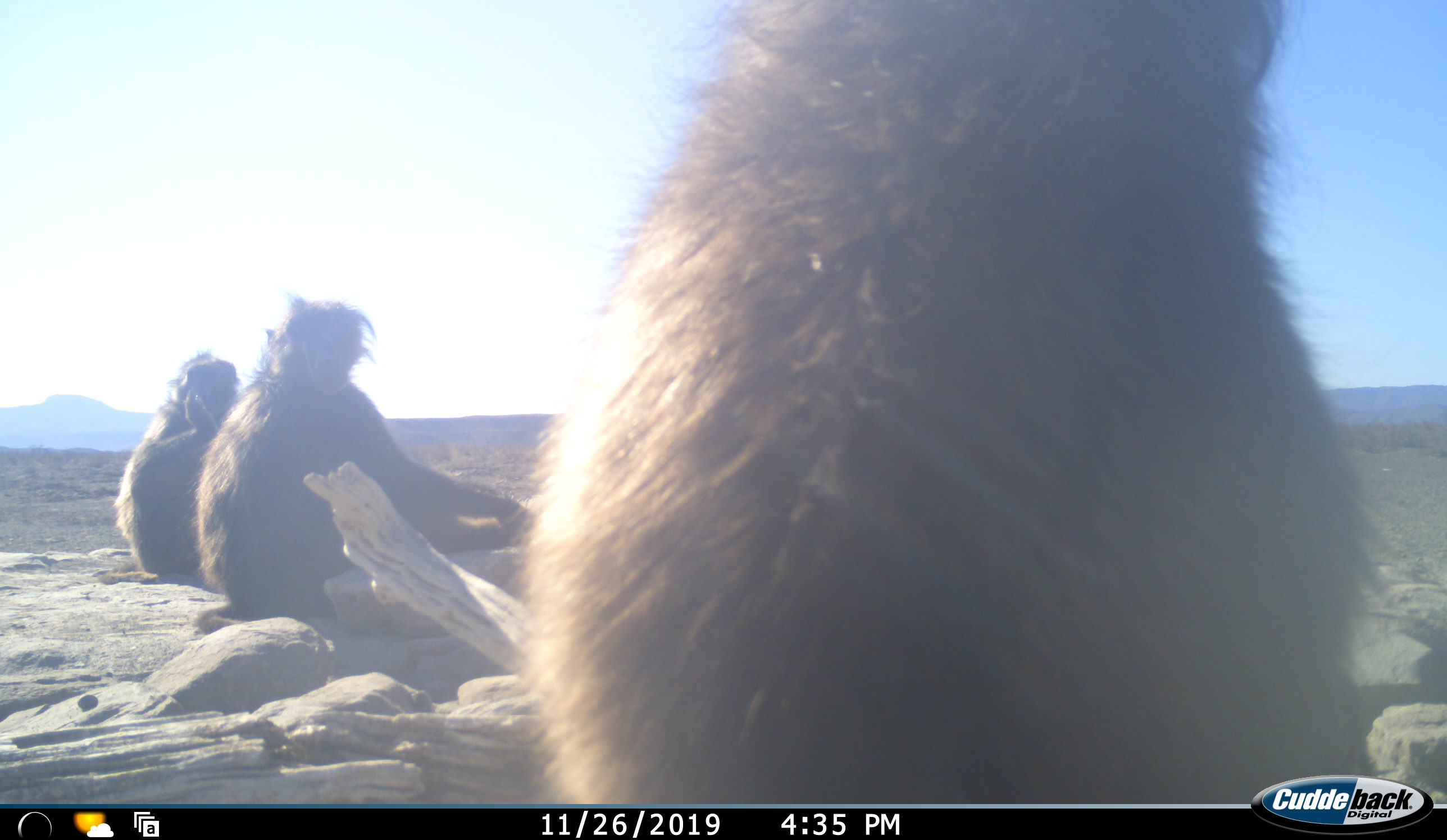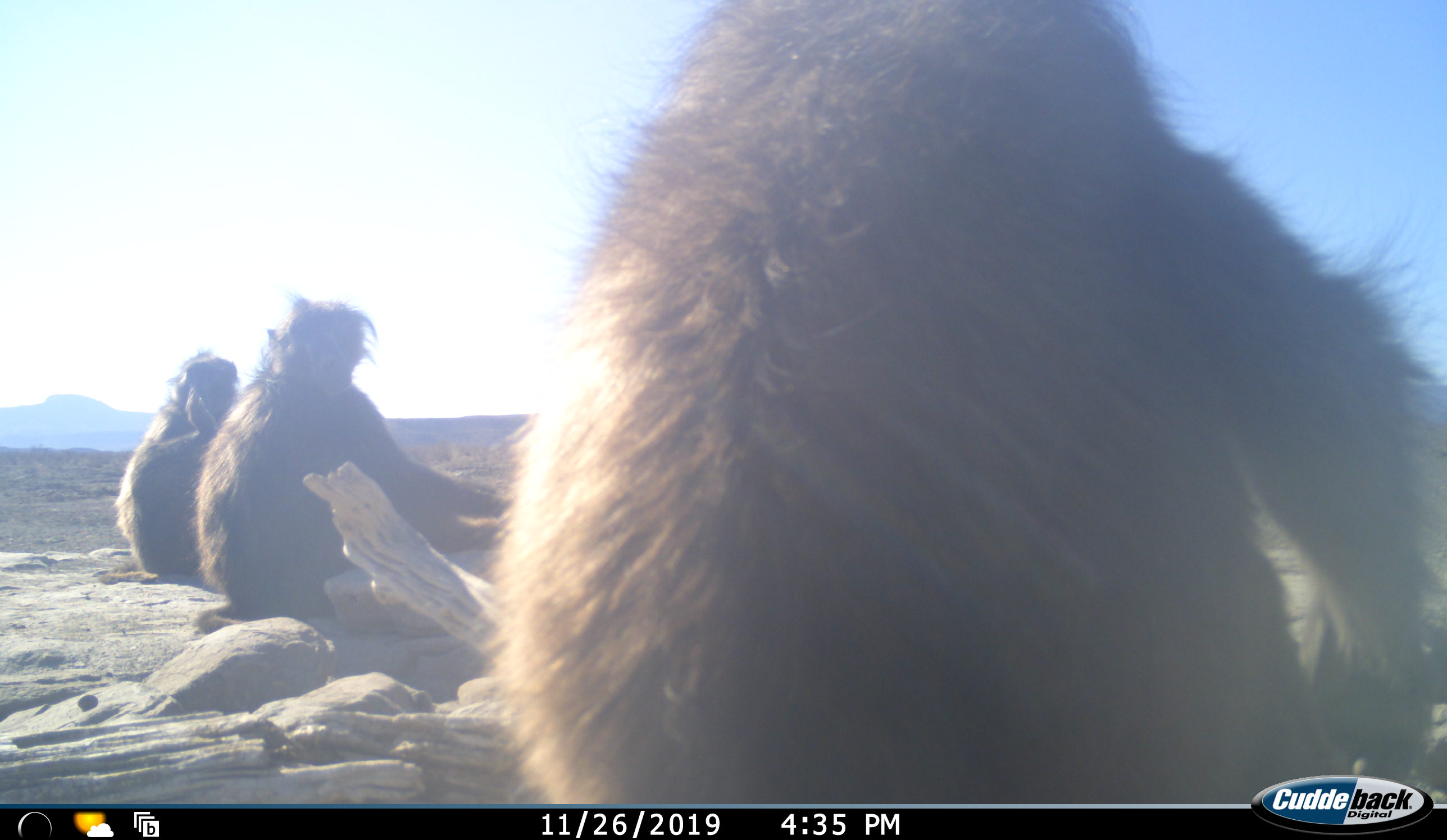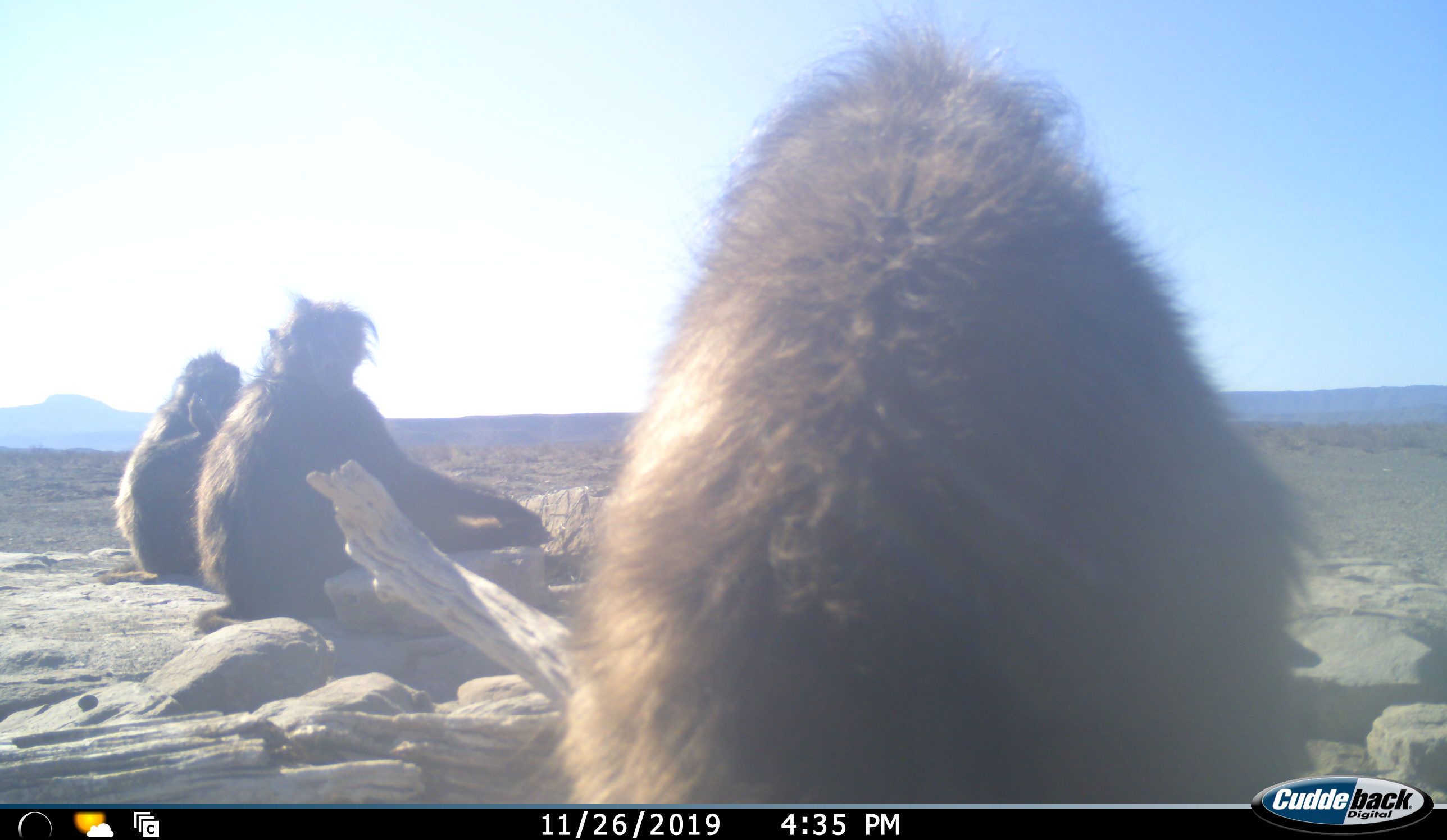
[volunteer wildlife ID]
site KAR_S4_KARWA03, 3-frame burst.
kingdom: Animalia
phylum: Chordata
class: Mammalia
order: Primates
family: Cercopithecidae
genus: Papio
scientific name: Papio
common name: baboon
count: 3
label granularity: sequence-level